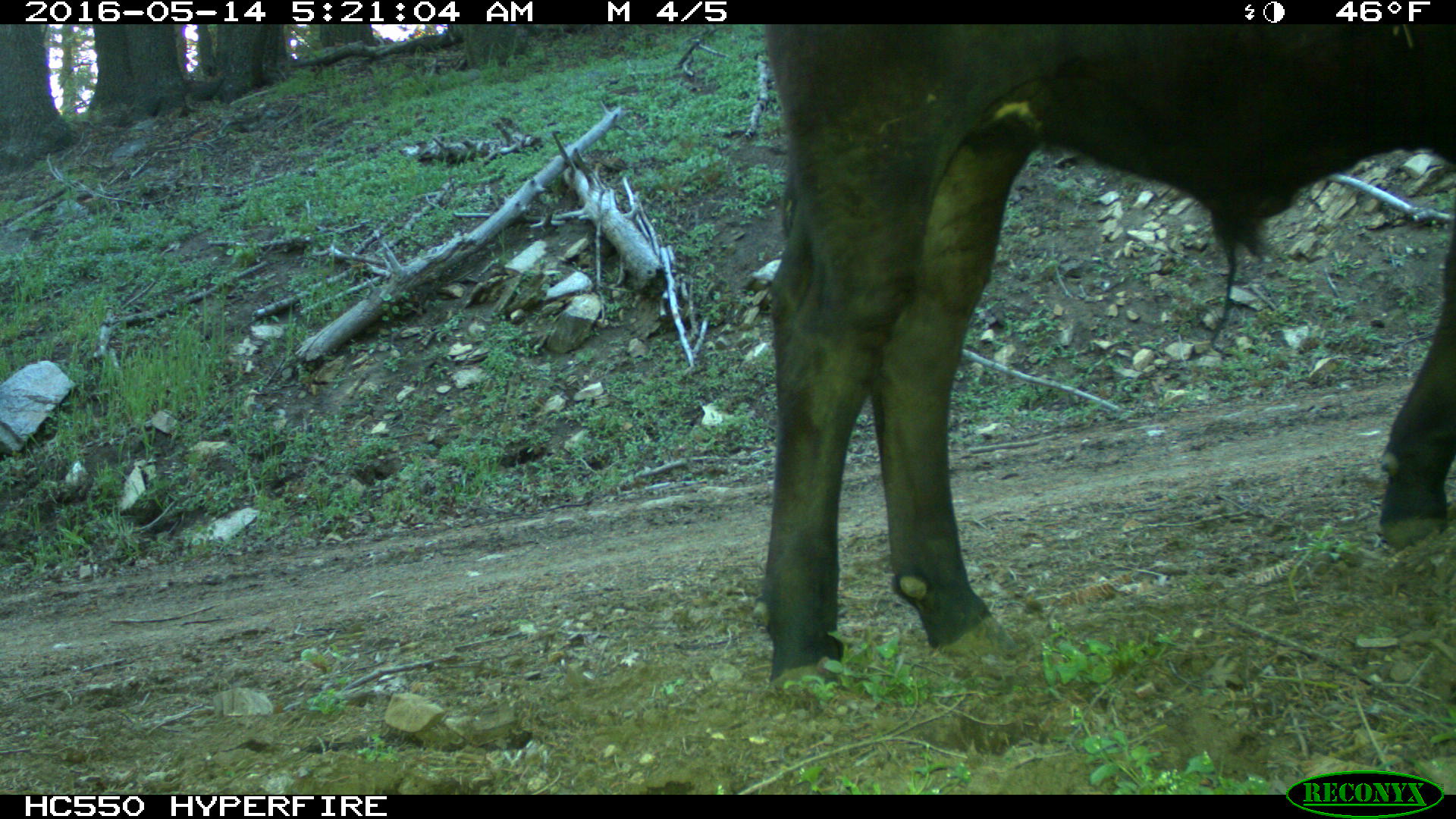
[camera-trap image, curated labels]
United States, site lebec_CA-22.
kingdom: Animalia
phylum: Chordata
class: Mammalia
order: Artiodactyla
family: Bovidae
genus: Bos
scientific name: Bos taurus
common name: domestic cow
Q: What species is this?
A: Bos taurus (domestic cow).